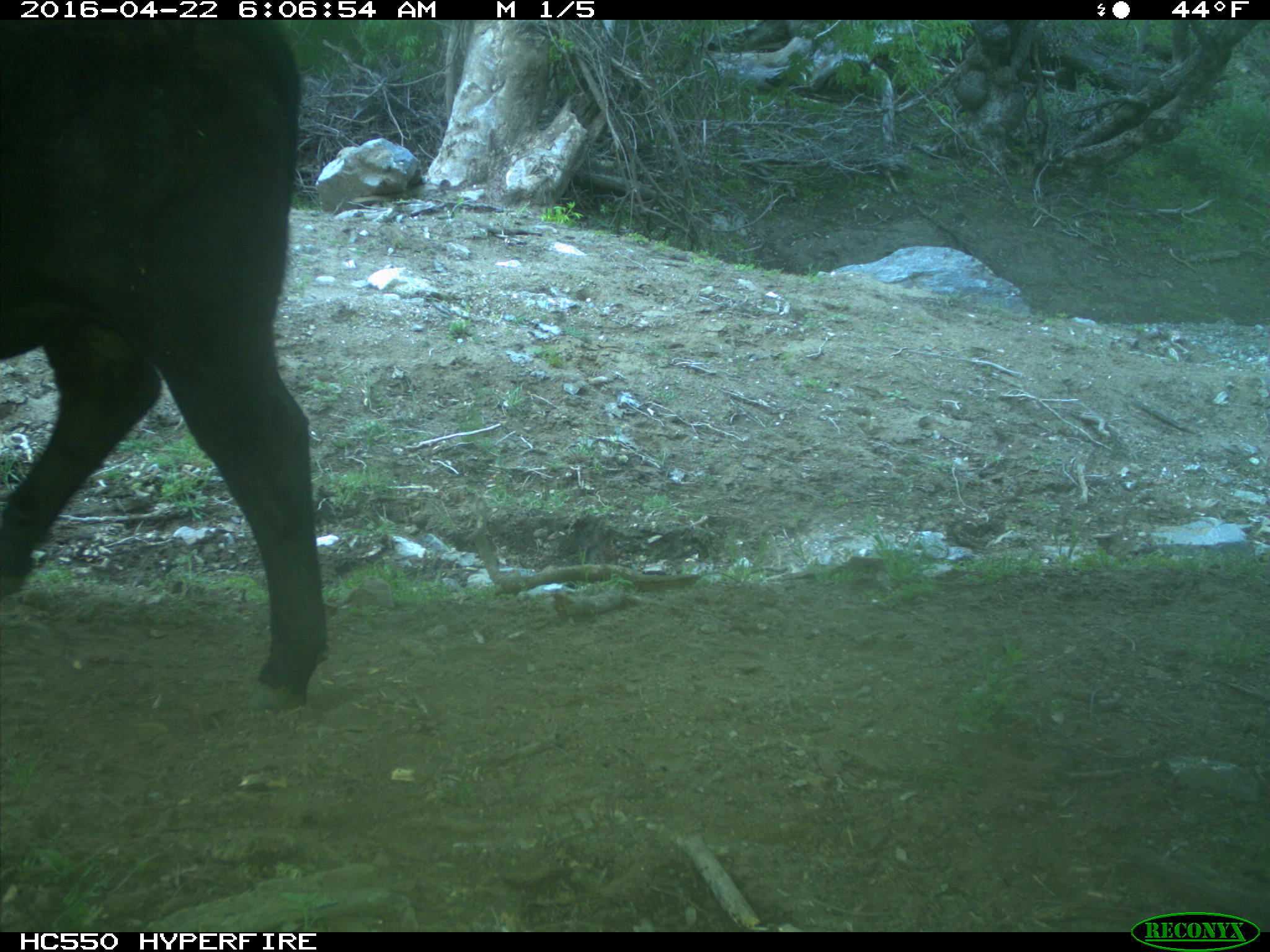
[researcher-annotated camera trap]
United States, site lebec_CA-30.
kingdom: Animalia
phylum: Chordata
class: Mammalia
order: Artiodactyla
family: Bovidae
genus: Bos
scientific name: Bos taurus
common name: domestic cow